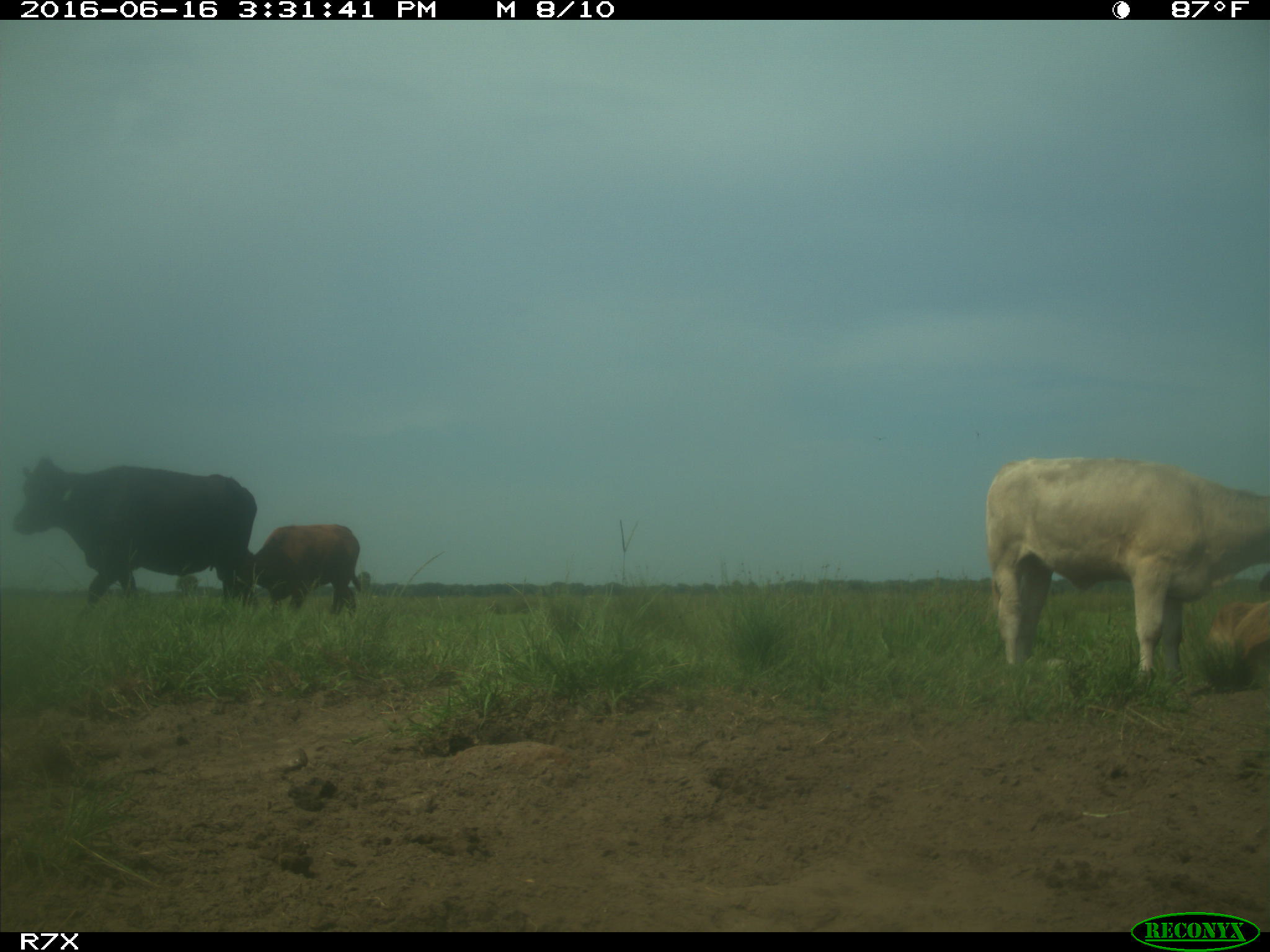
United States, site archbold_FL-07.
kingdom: Animalia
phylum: Chordata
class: Mammalia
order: Artiodactyla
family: Bovidae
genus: Bos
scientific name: Bos taurus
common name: domestic cow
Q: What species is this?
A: Bos taurus (domestic cow).